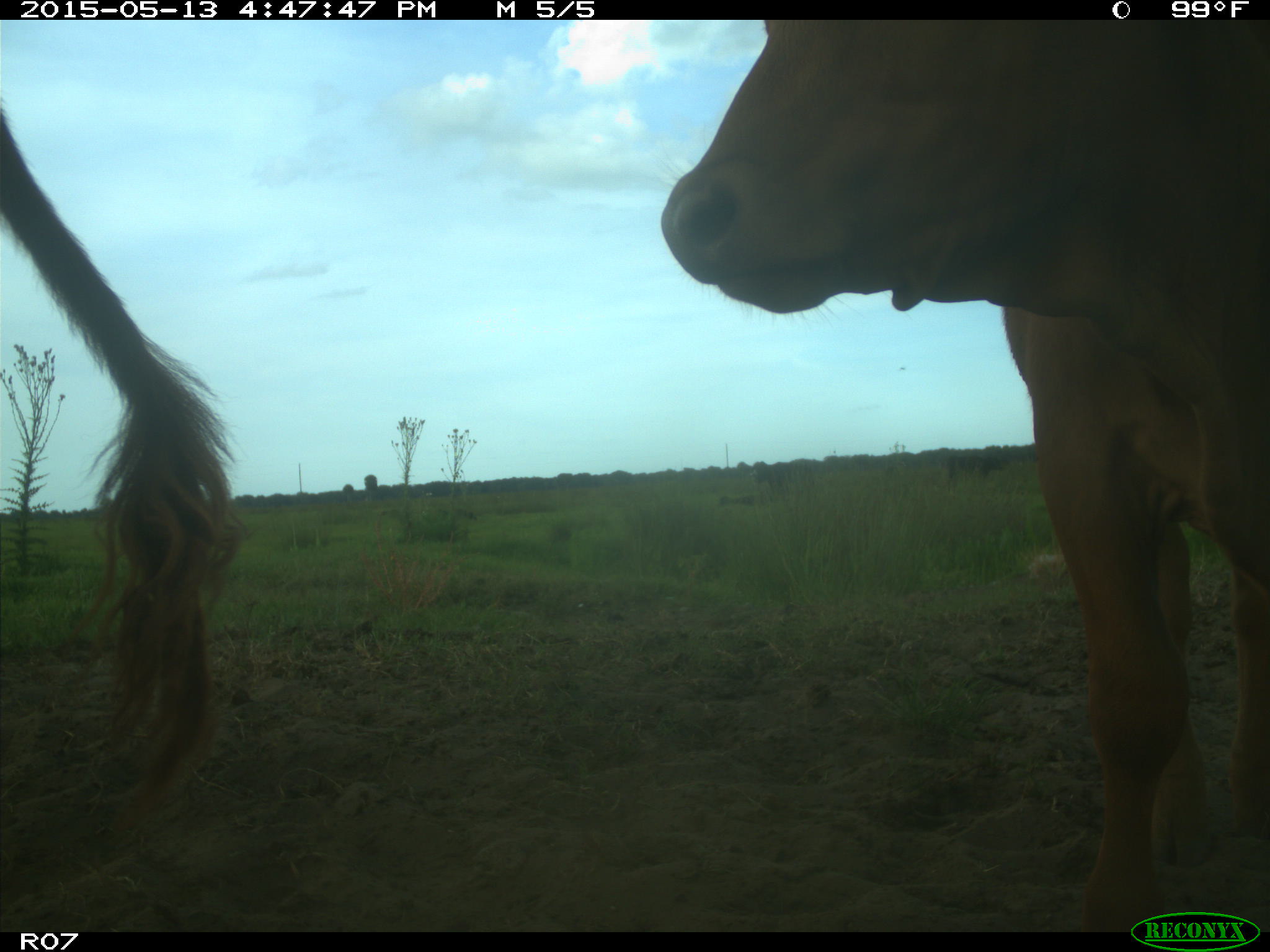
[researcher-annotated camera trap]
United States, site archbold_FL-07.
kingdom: Animalia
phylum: Chordata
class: Mammalia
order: Artiodactyla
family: Bovidae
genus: Bos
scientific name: Bos taurus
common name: domestic cow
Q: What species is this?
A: Bos taurus (domestic cow).